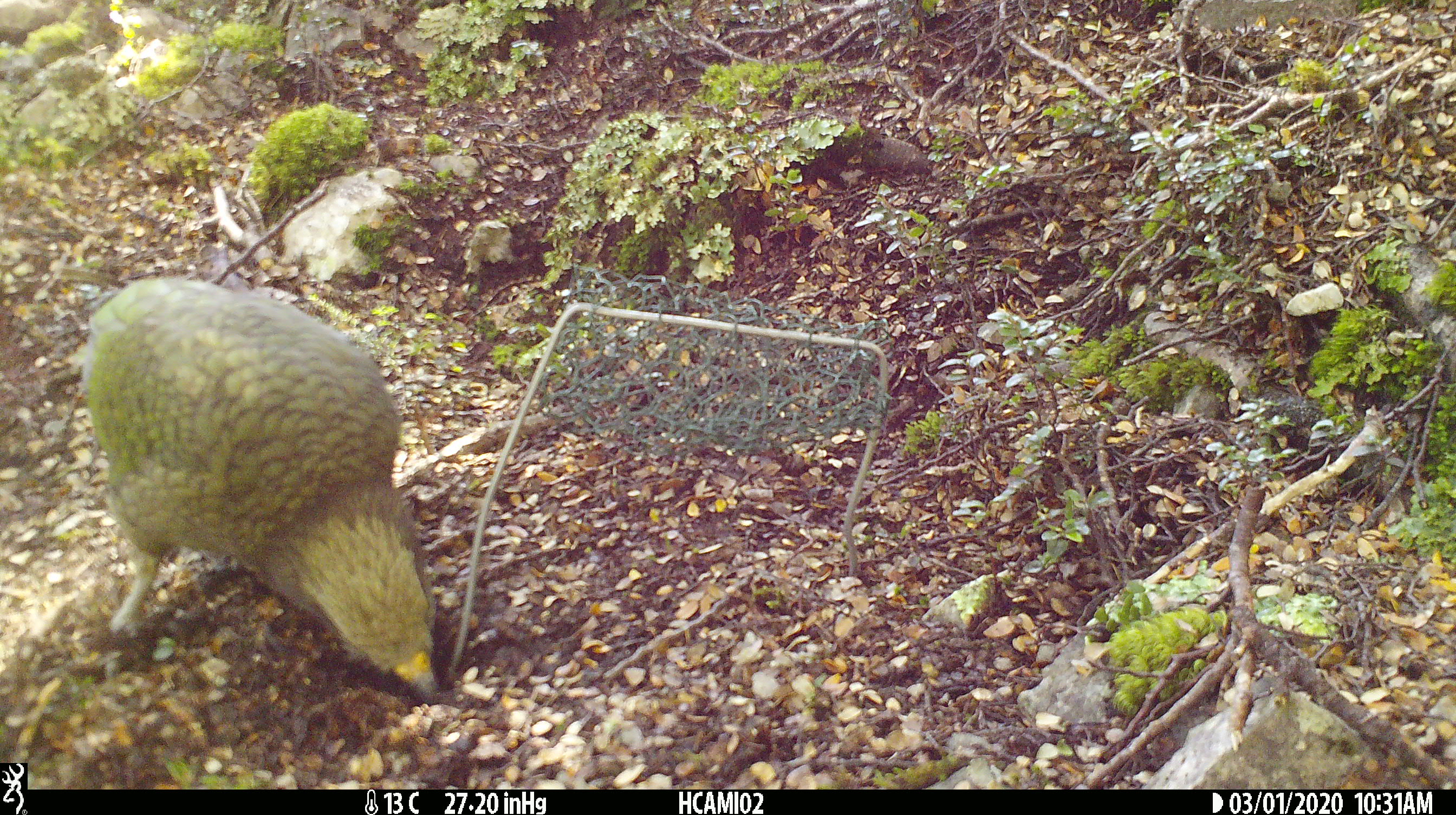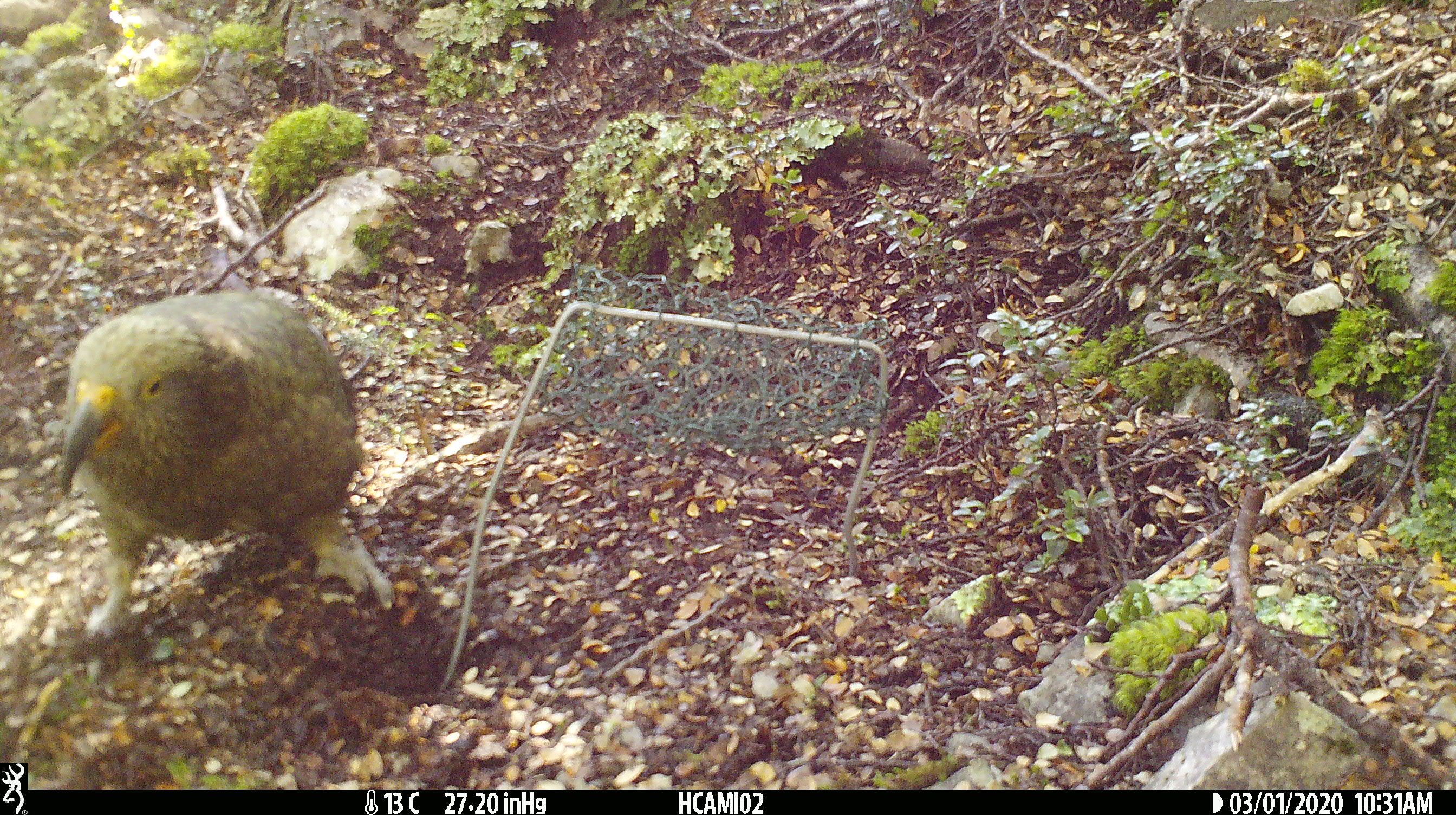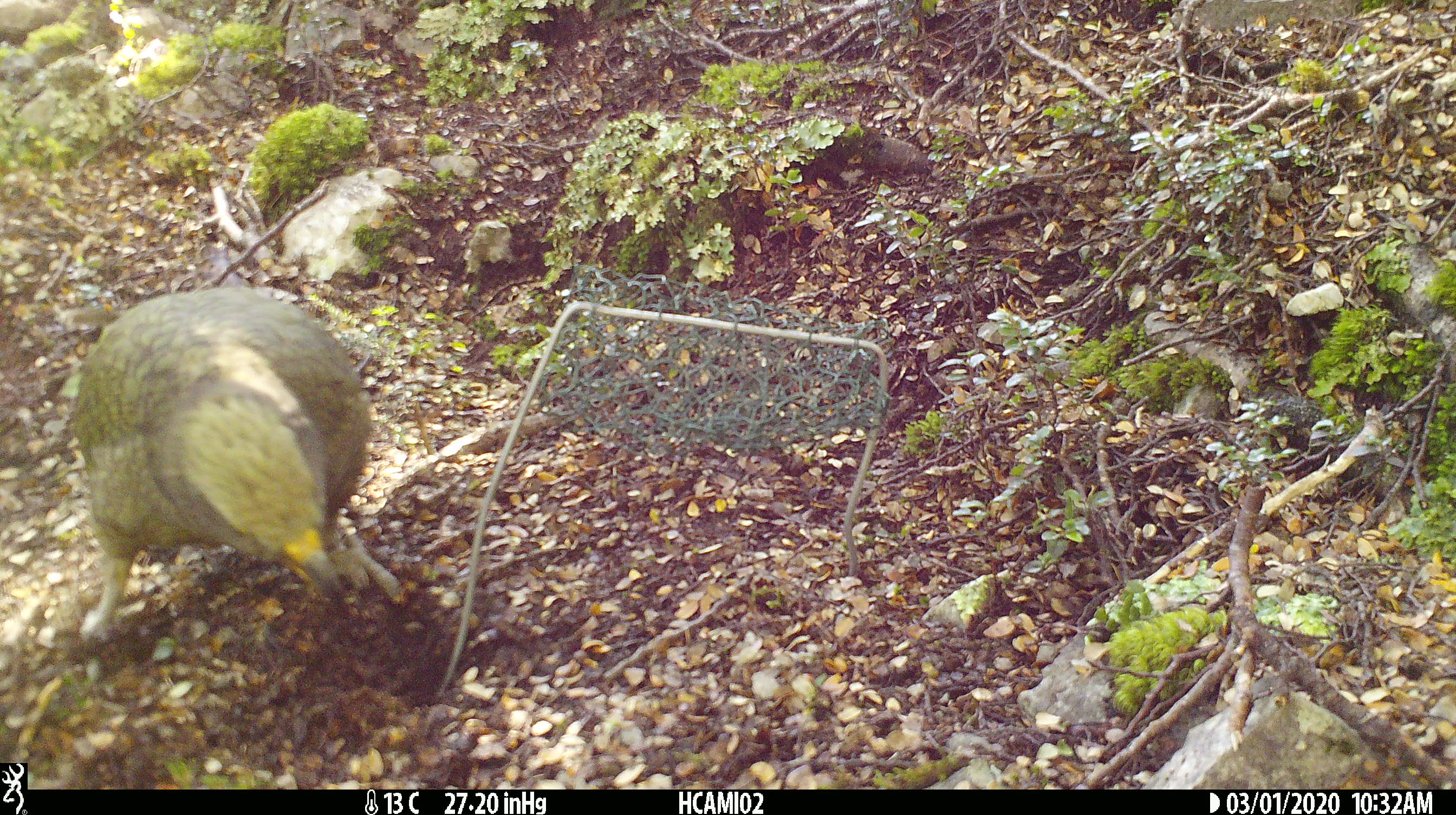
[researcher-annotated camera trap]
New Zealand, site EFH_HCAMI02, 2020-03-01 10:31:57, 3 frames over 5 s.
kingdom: Animalia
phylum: Chordata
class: Aves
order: Psittaciformes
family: Strigopidae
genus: Nestor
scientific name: Nestor notabilis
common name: kea